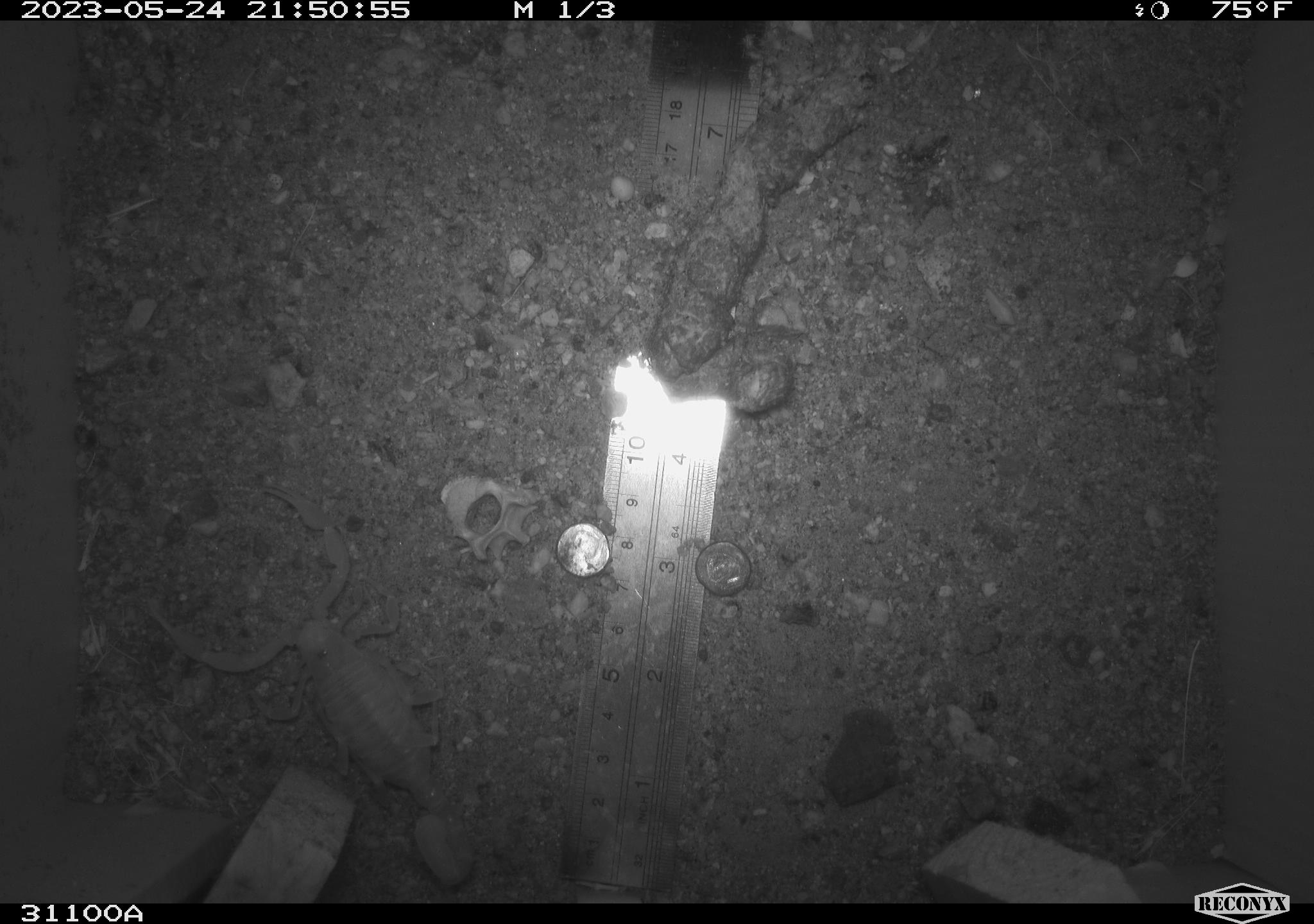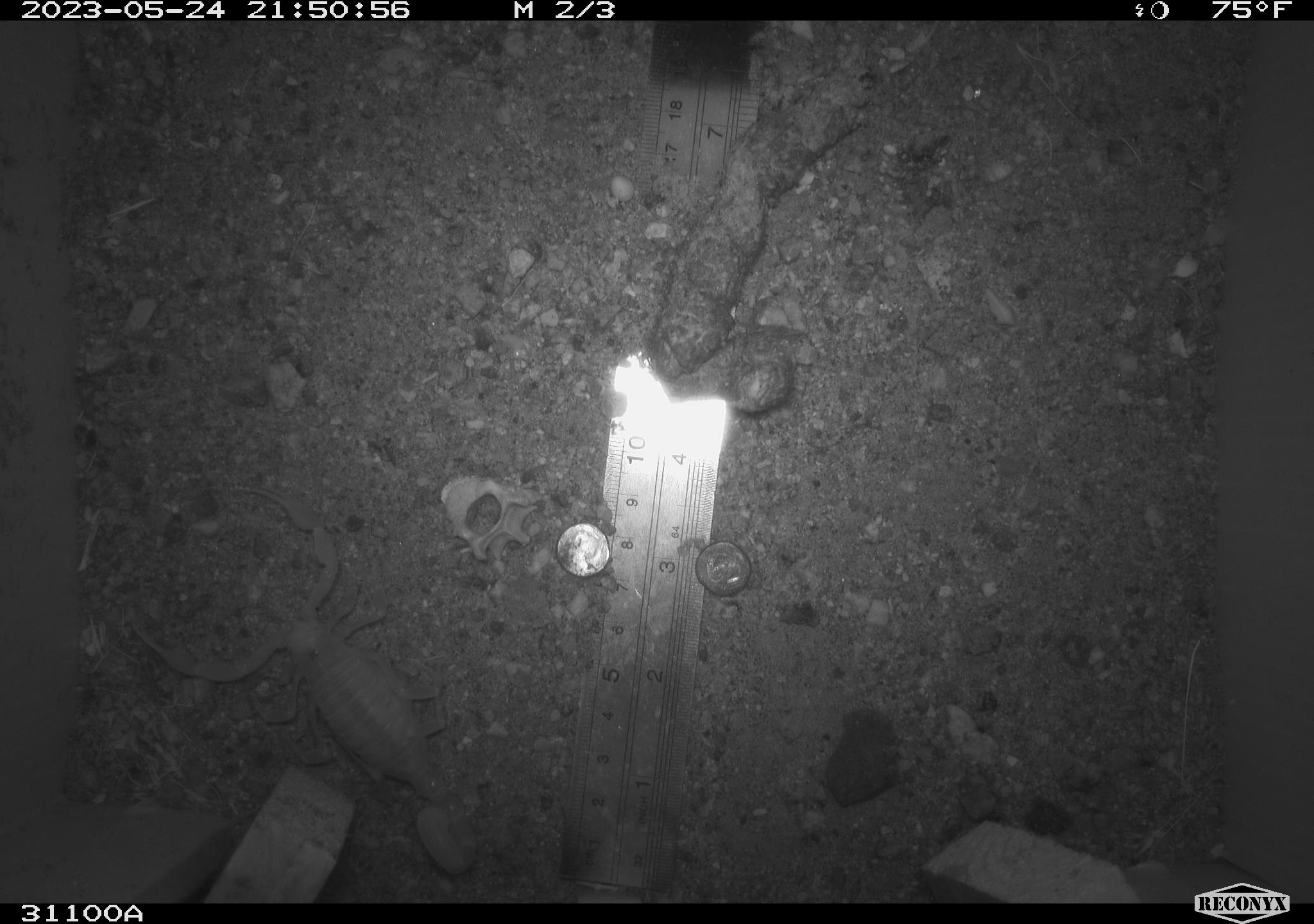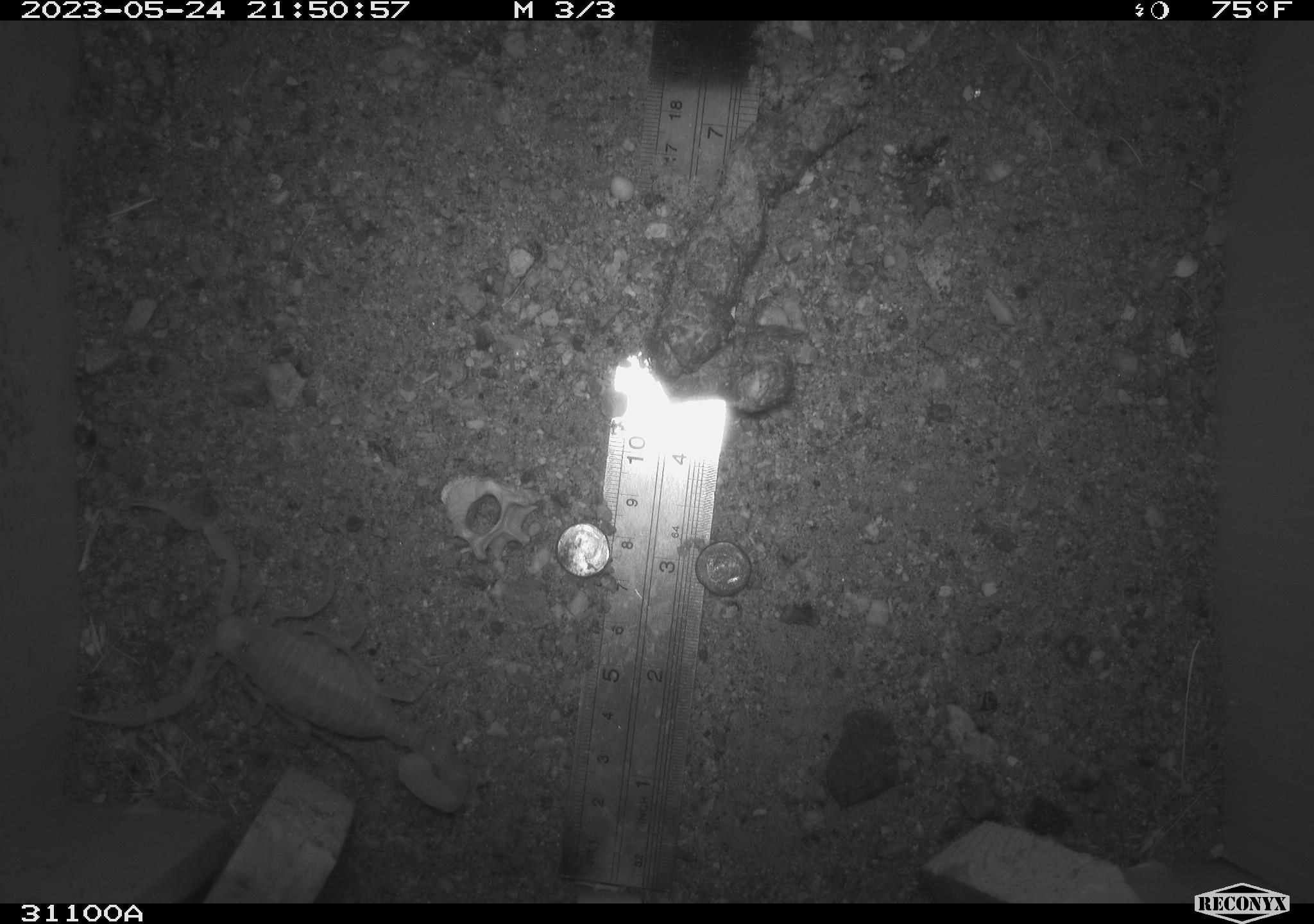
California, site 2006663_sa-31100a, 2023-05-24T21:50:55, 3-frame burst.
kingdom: Animalia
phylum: Arthropoda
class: Arachnida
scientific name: Arachnida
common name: arachnids